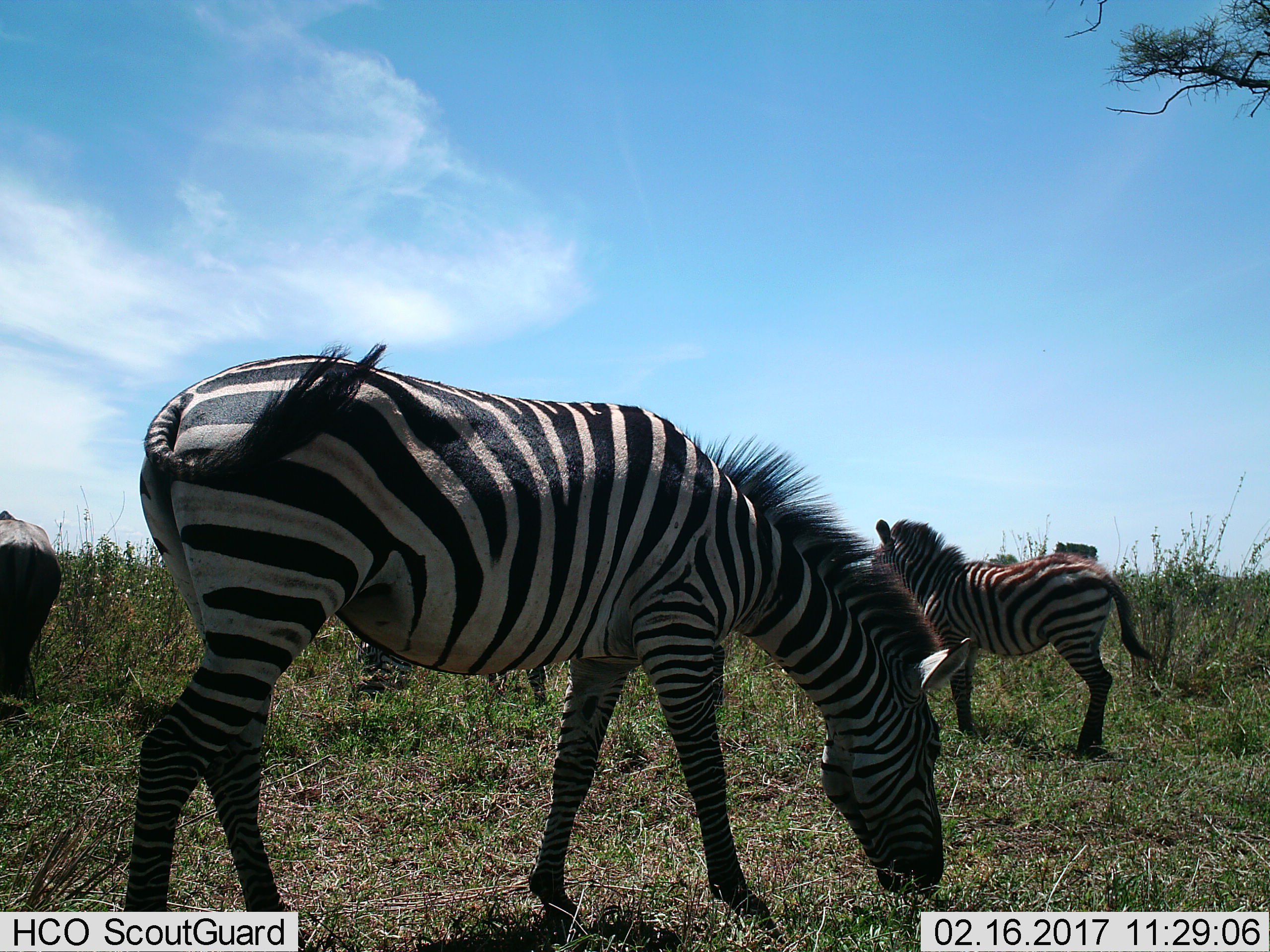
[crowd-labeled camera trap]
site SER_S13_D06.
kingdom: Animalia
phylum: Chordata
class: Mammalia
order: Perissodactyla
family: Equidae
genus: Equus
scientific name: Equus quagga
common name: plains zebra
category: zebraplains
Zebraplains (plains zebra) (Equus quagga), count 2. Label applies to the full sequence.